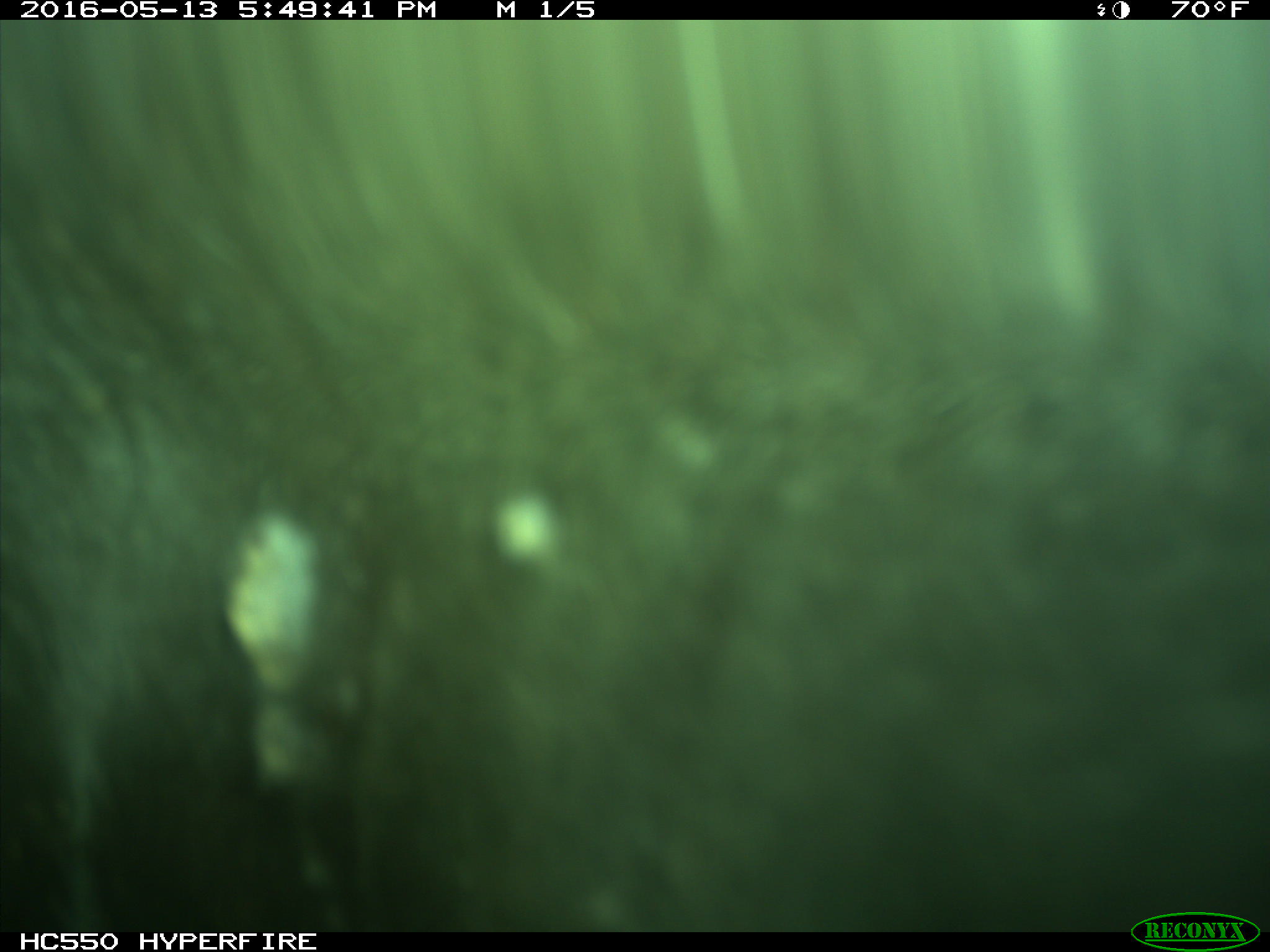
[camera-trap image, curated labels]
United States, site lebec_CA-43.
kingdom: Animalia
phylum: Chordata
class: Mammalia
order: Artiodactyla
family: Bovidae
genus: Bos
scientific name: Bos taurus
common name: domestic cow